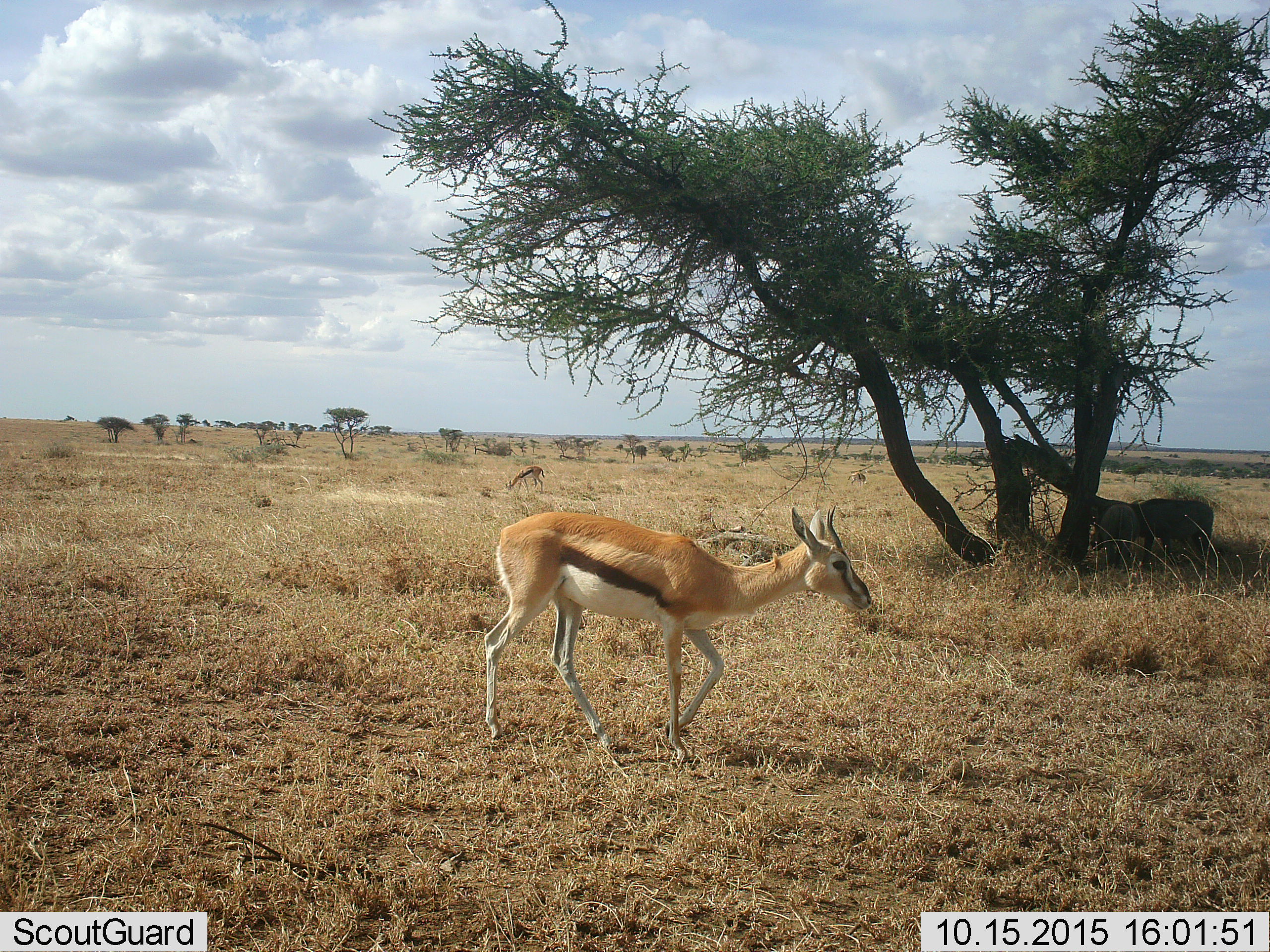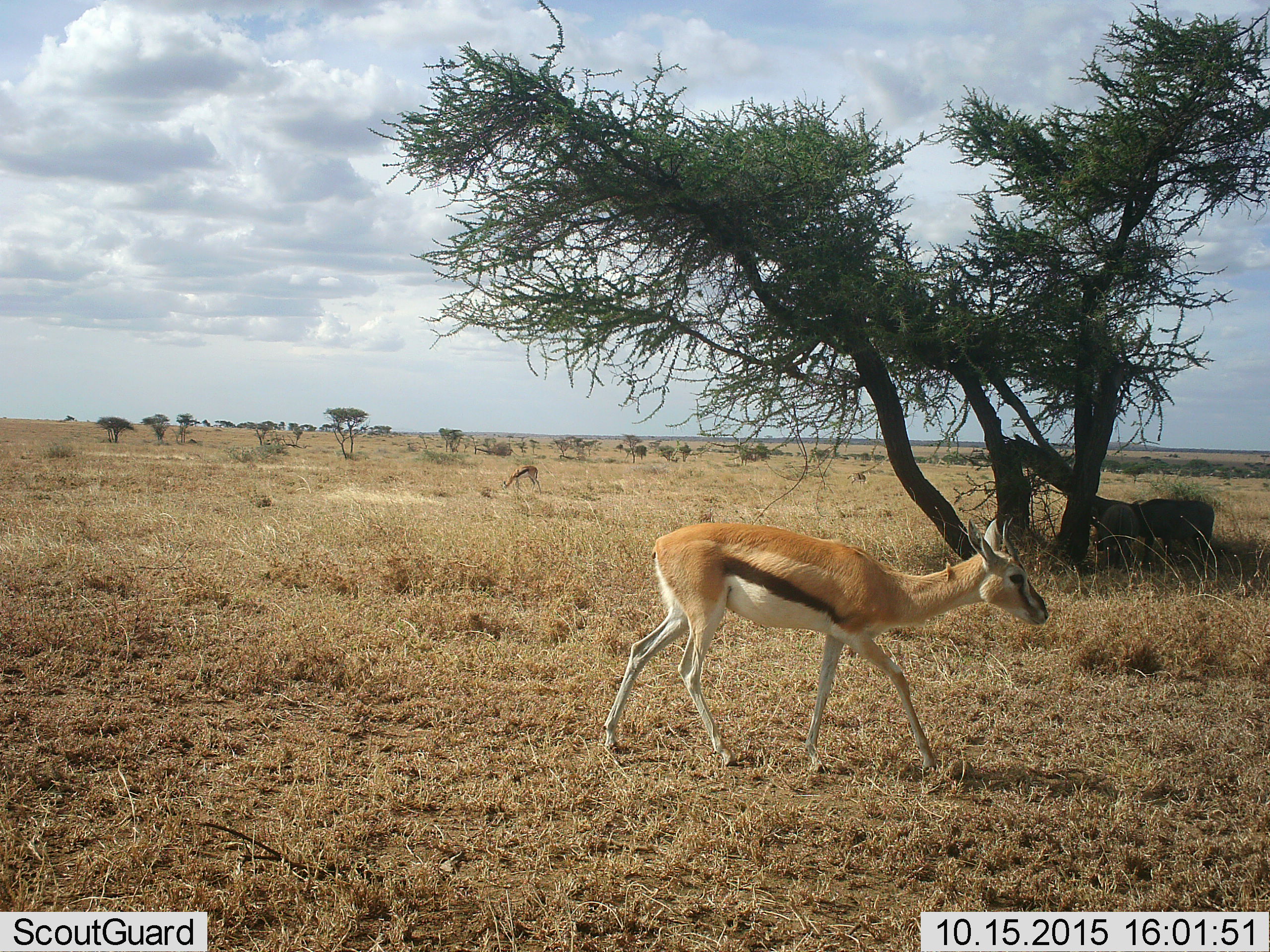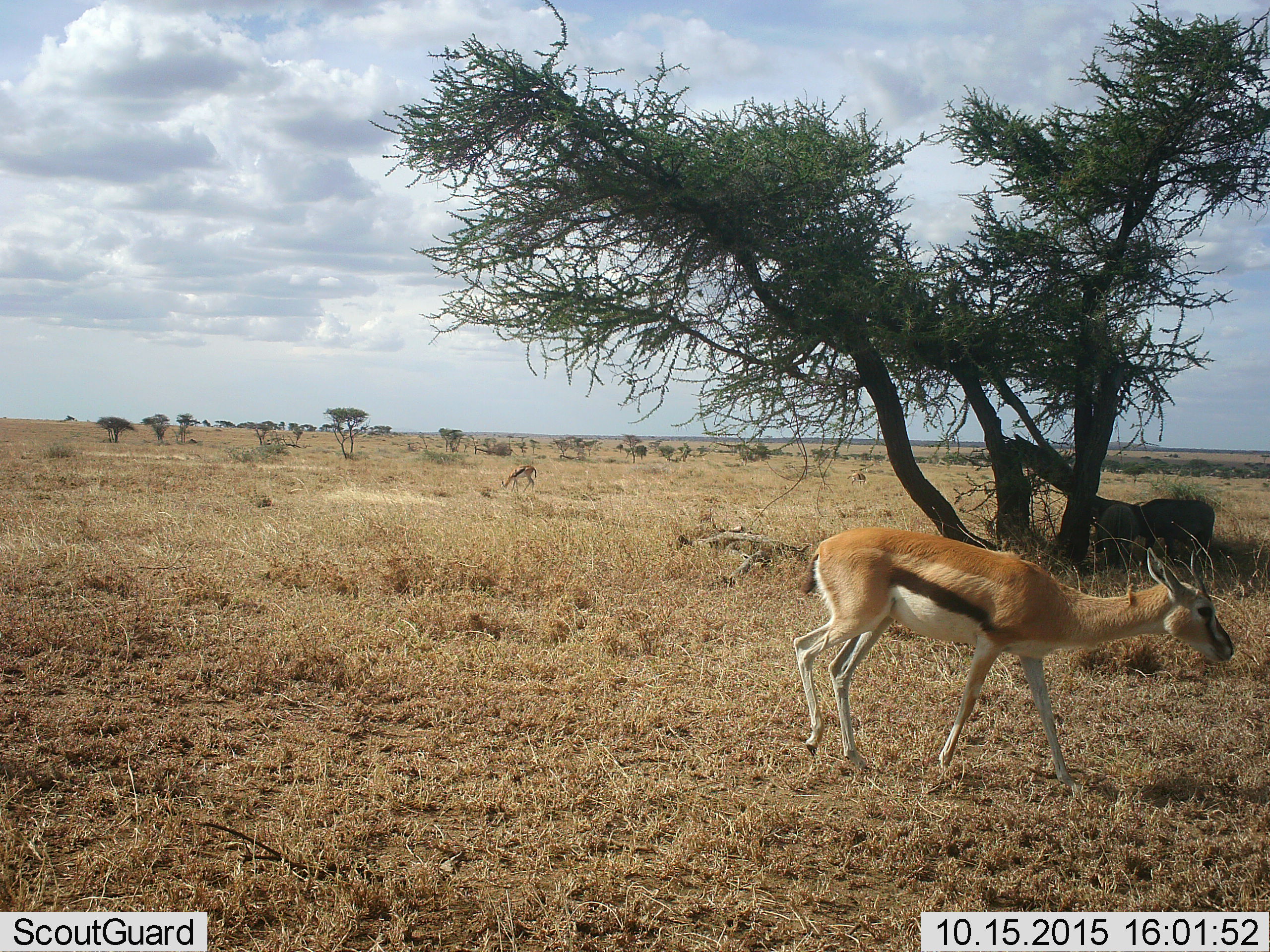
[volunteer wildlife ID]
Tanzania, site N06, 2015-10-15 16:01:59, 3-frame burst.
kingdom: Animalia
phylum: Chordata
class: Mammalia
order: Artiodactyla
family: Bovidae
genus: Eudorcas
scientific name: Eudorcas thomsonii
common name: thomson's gazelle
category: gazellethomsons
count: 2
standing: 44%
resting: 0%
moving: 78%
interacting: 11%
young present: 11%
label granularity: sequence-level